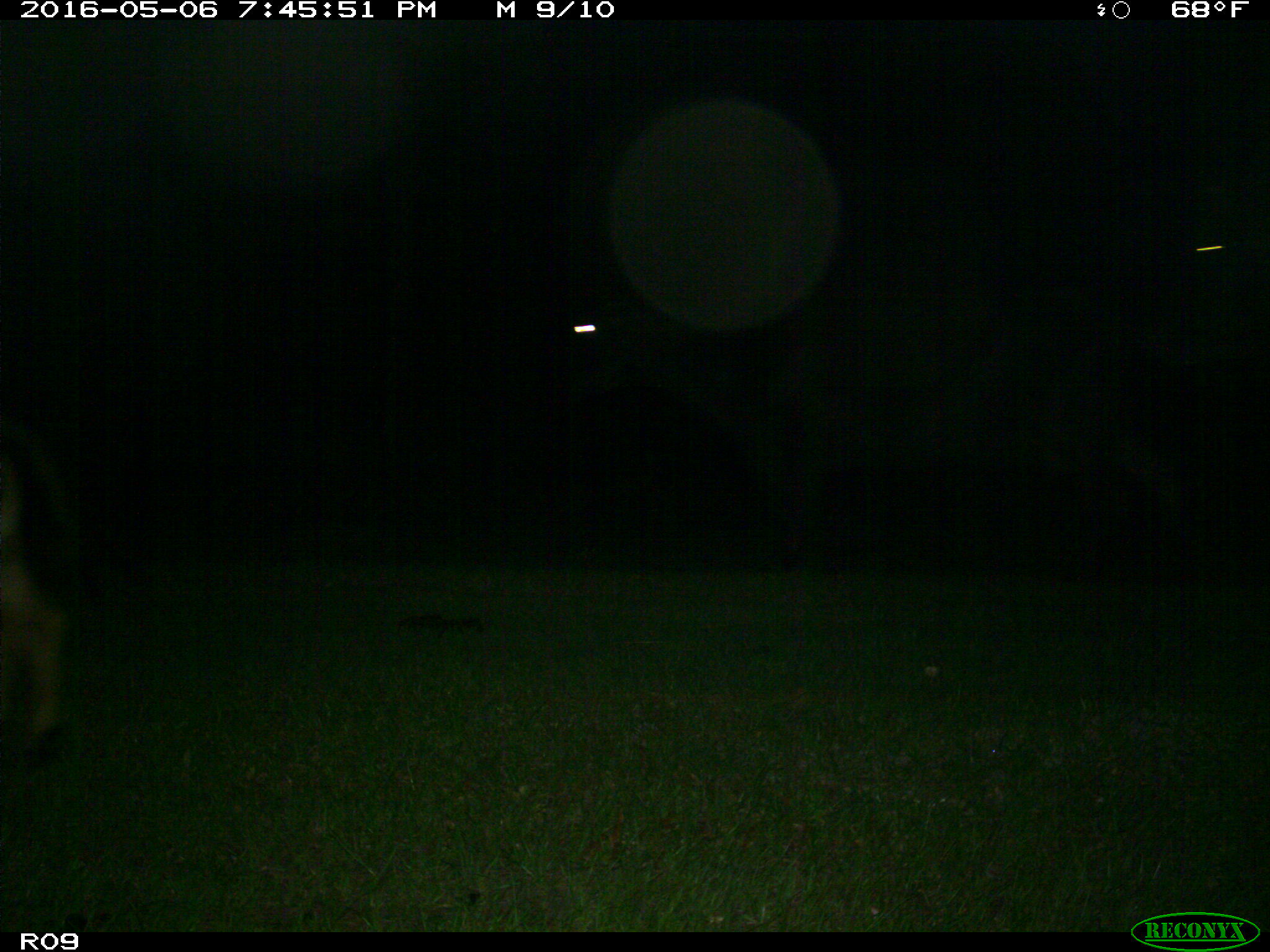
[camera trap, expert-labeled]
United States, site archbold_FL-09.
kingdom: Animalia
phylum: Chordata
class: Mammalia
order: Artiodactyla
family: Bovidae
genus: Bos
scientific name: Bos taurus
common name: domestic cow